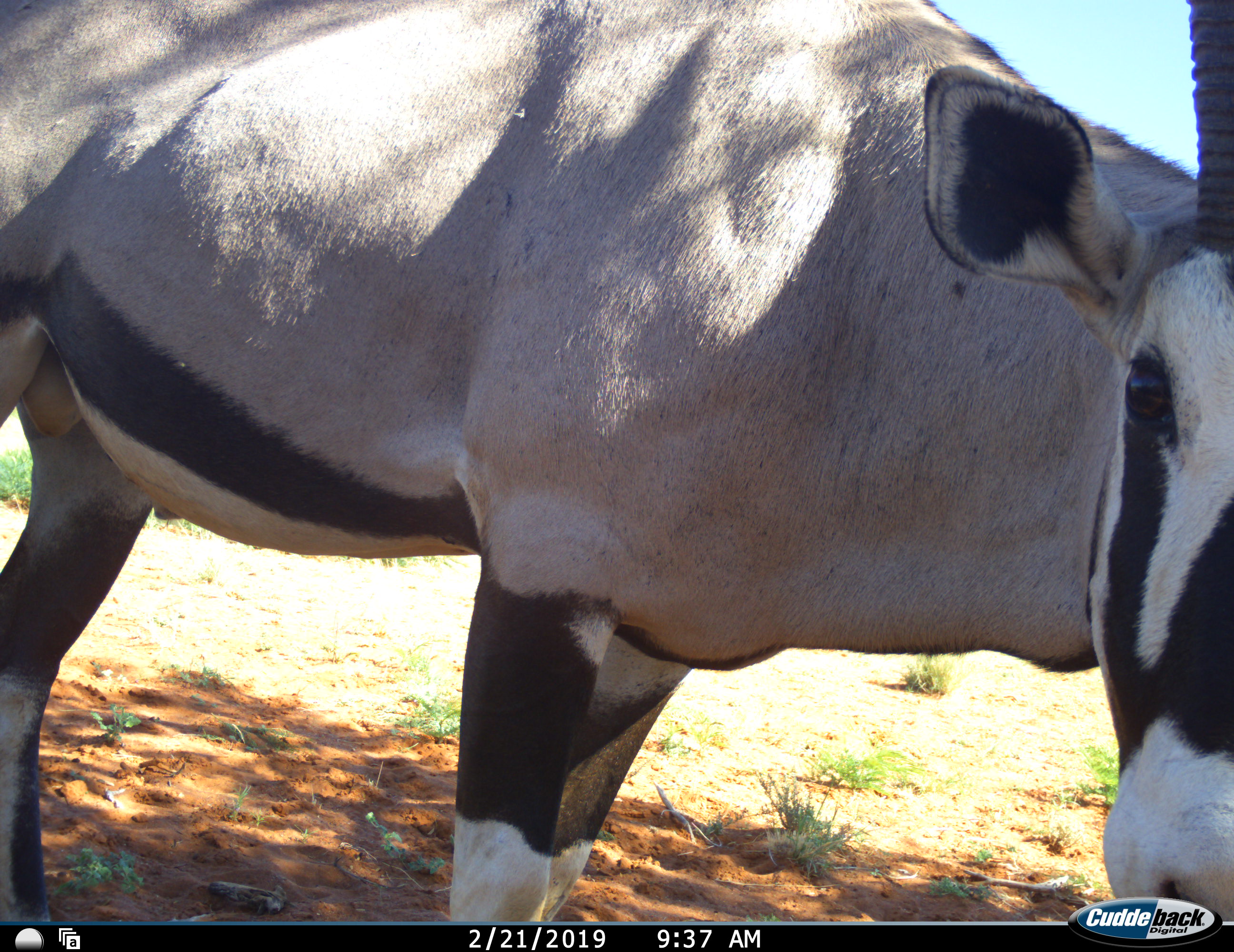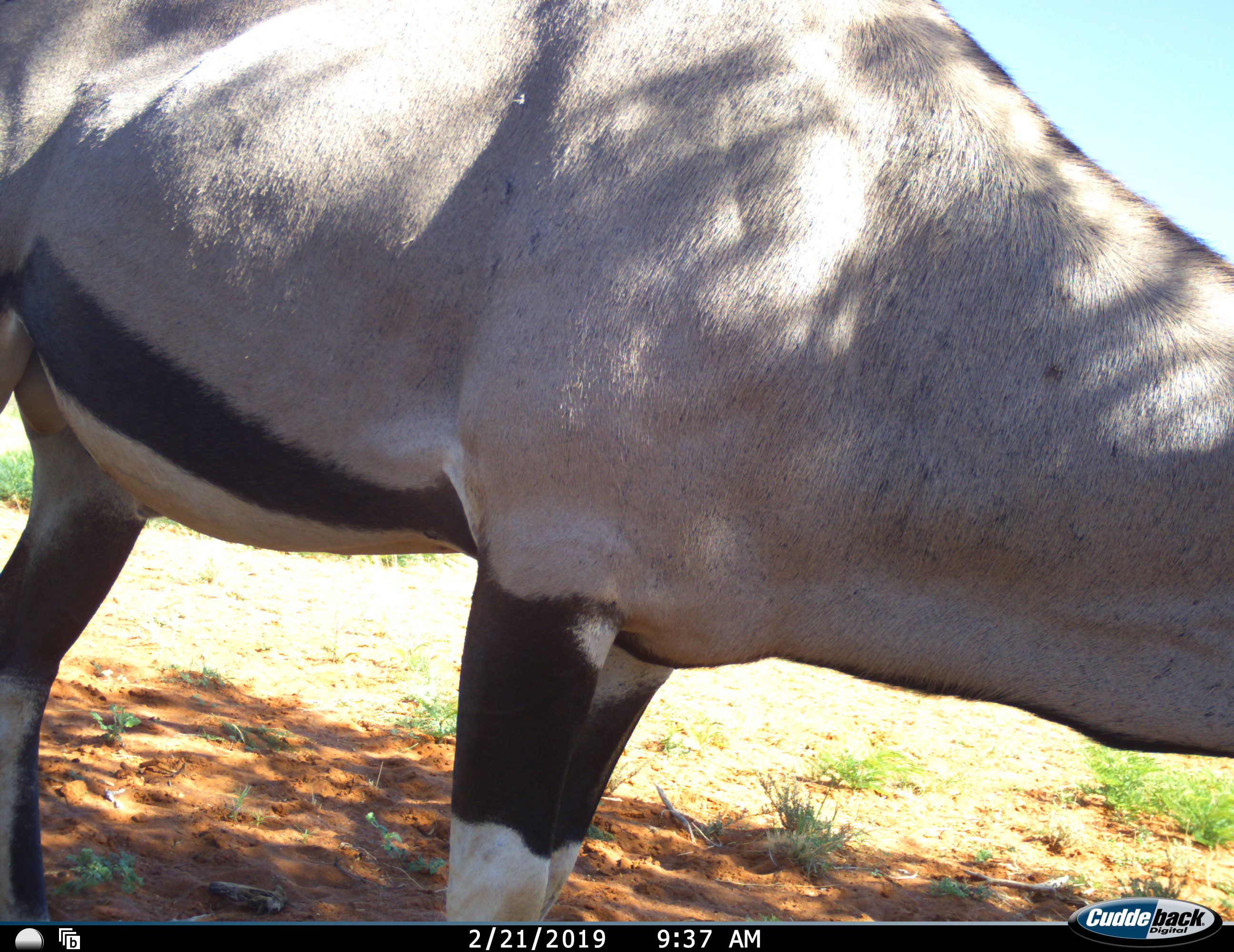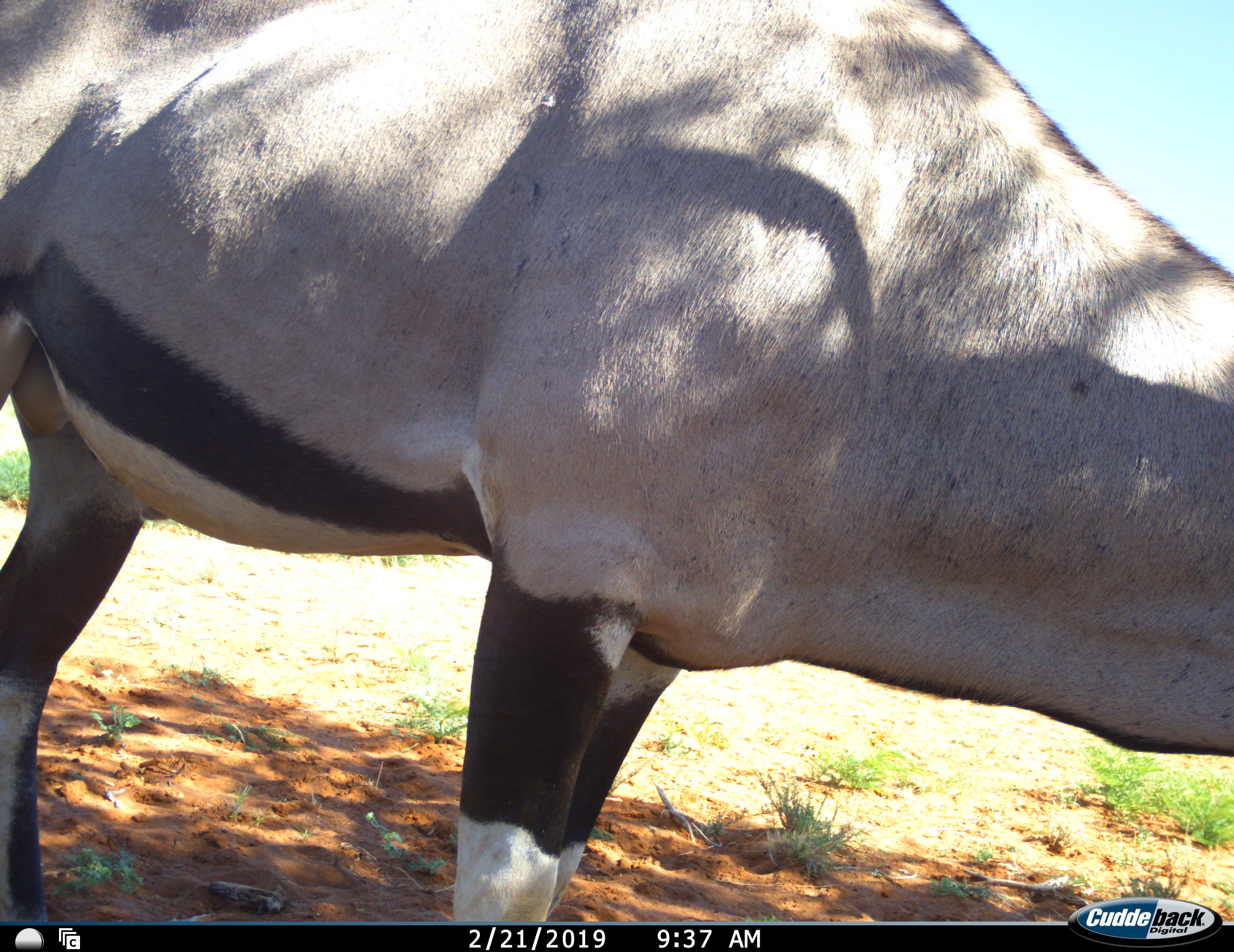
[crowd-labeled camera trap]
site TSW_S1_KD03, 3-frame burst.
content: unidentified animal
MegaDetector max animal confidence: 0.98